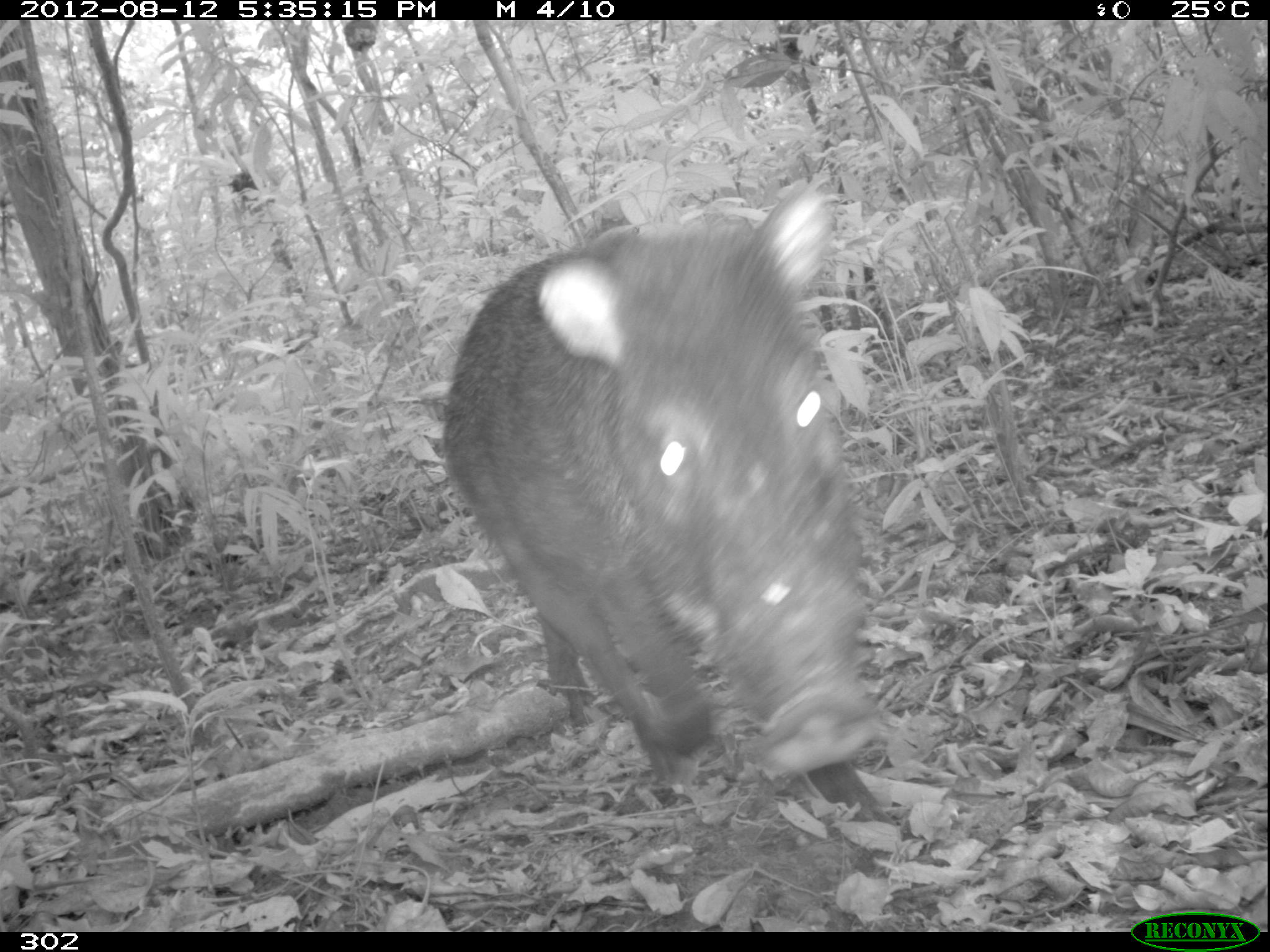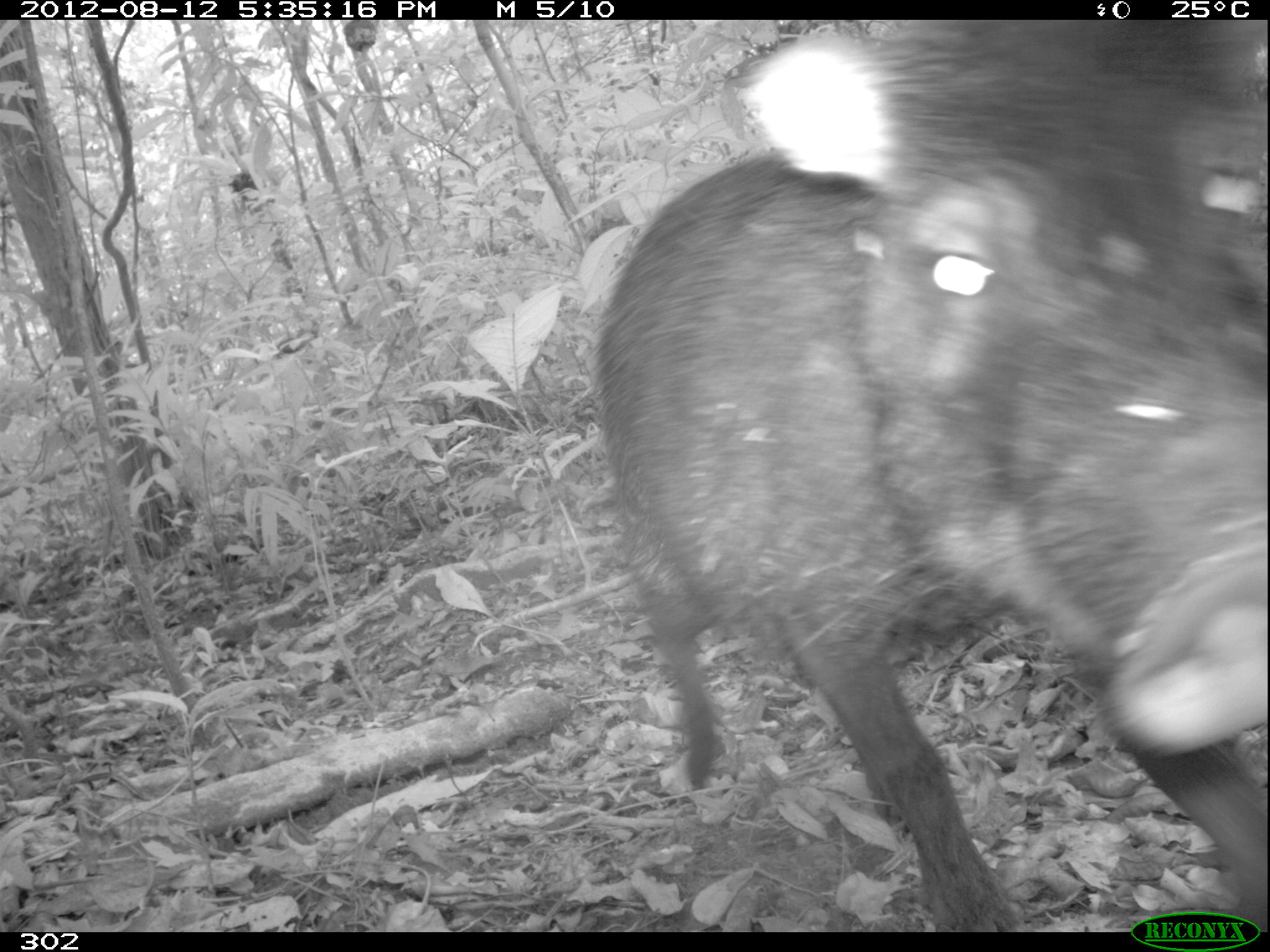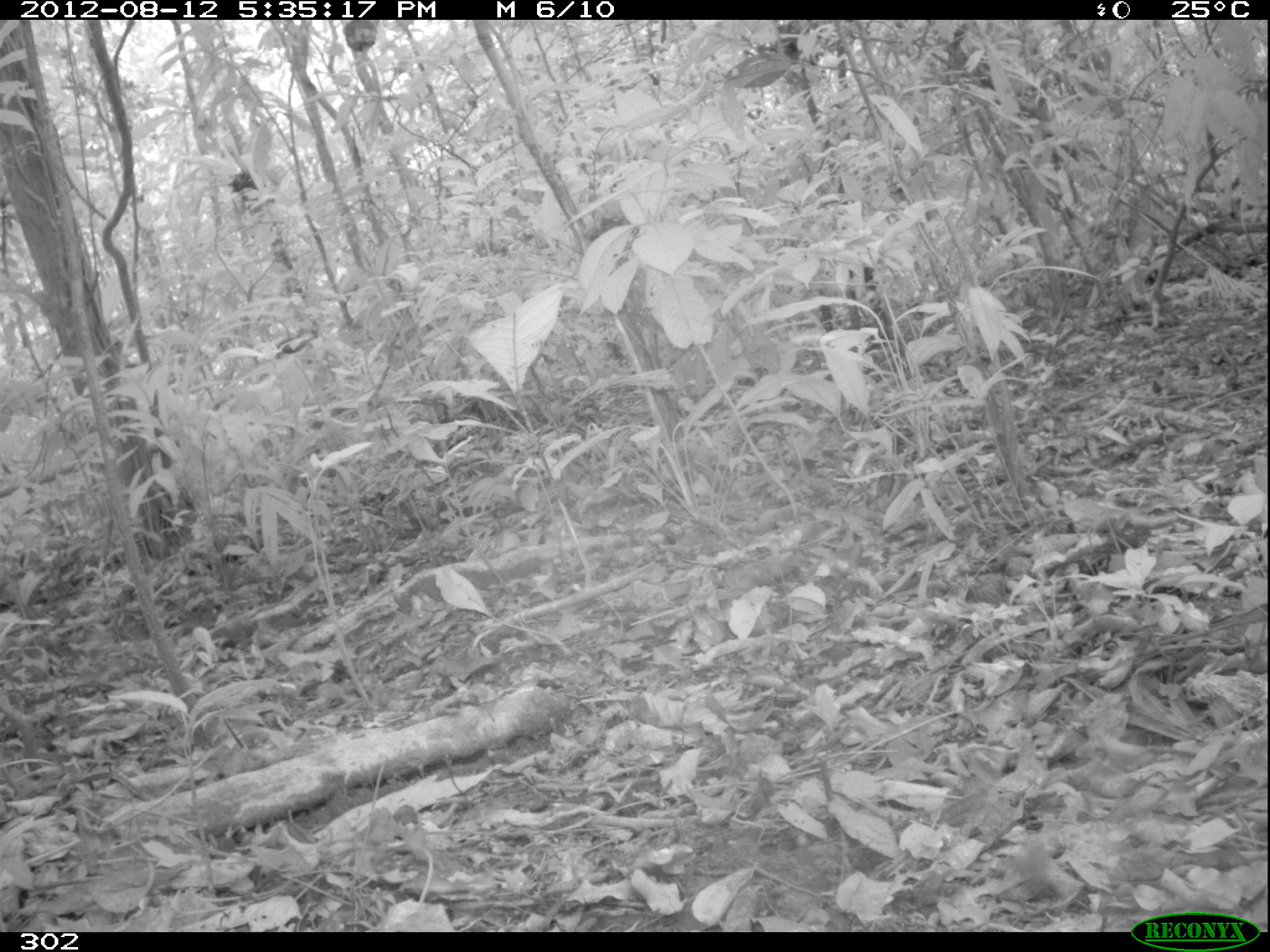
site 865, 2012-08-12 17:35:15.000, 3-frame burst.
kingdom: Animalia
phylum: Chordata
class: Mammalia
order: Artiodactyla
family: Tayassuidae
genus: Tayassu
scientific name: Tayassu pecari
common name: white-lipped peccary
Tayassu pecari (white-lipped peccary).